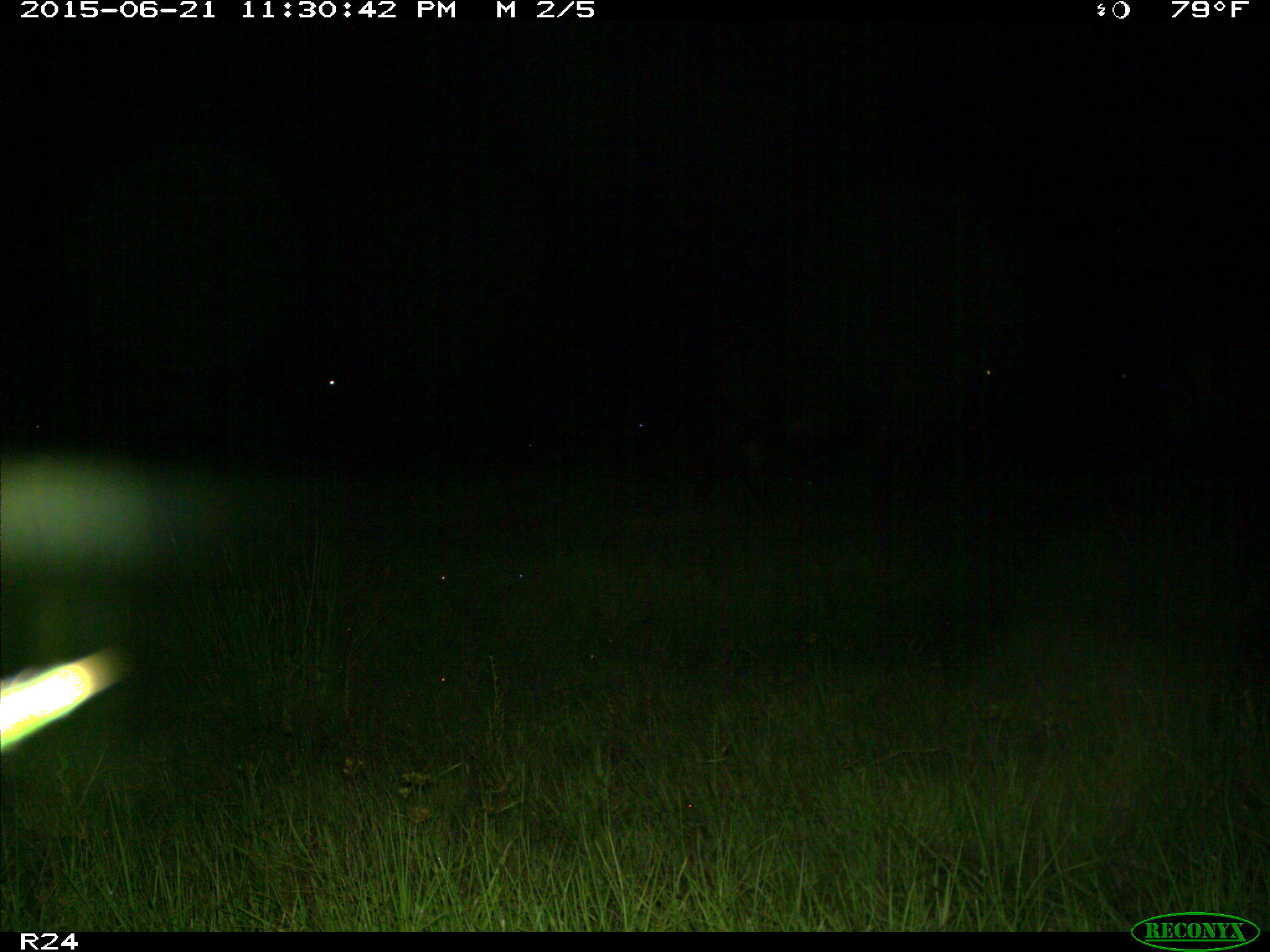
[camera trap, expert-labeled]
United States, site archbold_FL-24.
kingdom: Animalia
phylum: Chordata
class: Mammalia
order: Artiodactyla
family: Bovidae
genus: Bos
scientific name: Bos taurus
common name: domestic cow